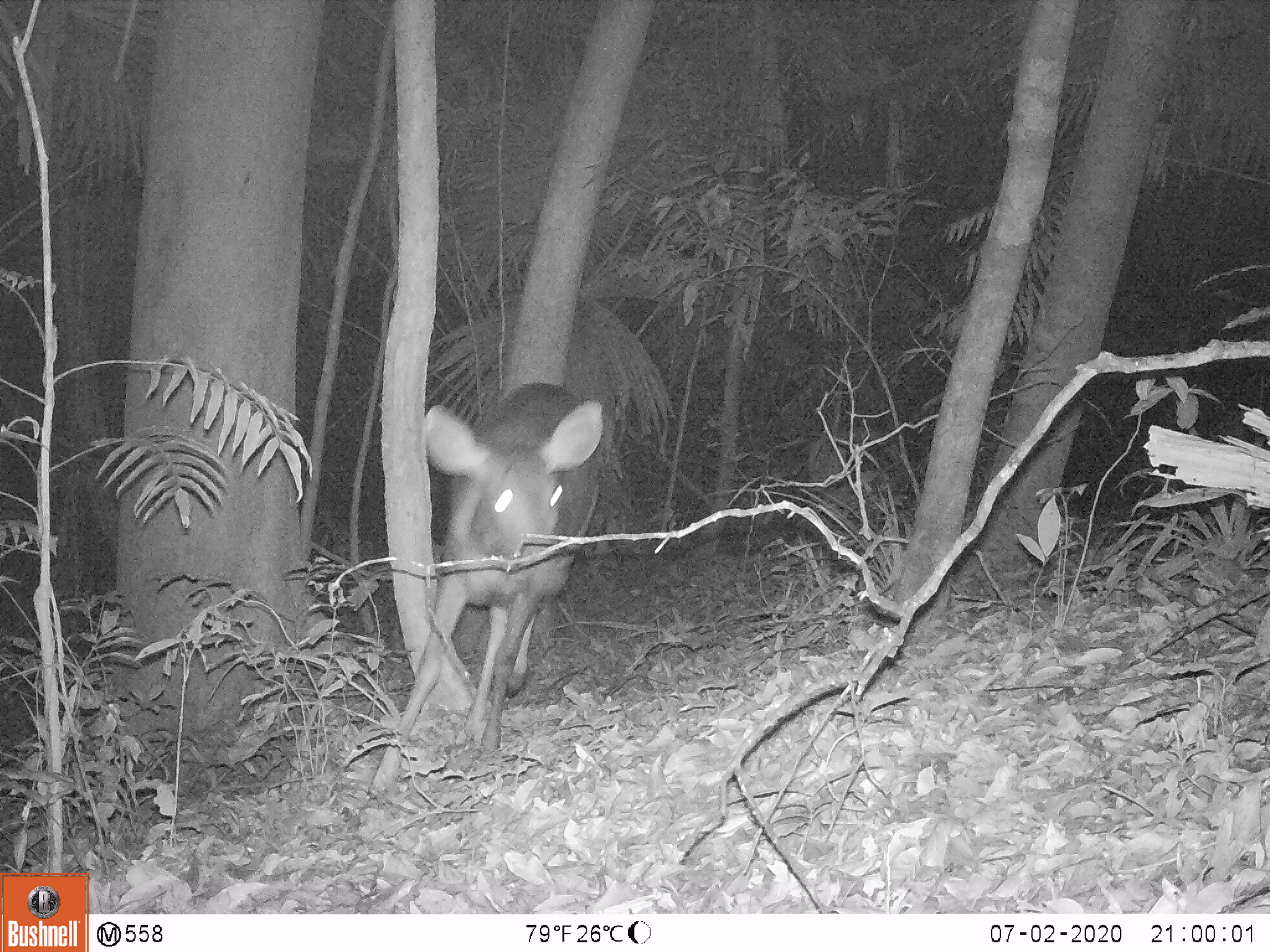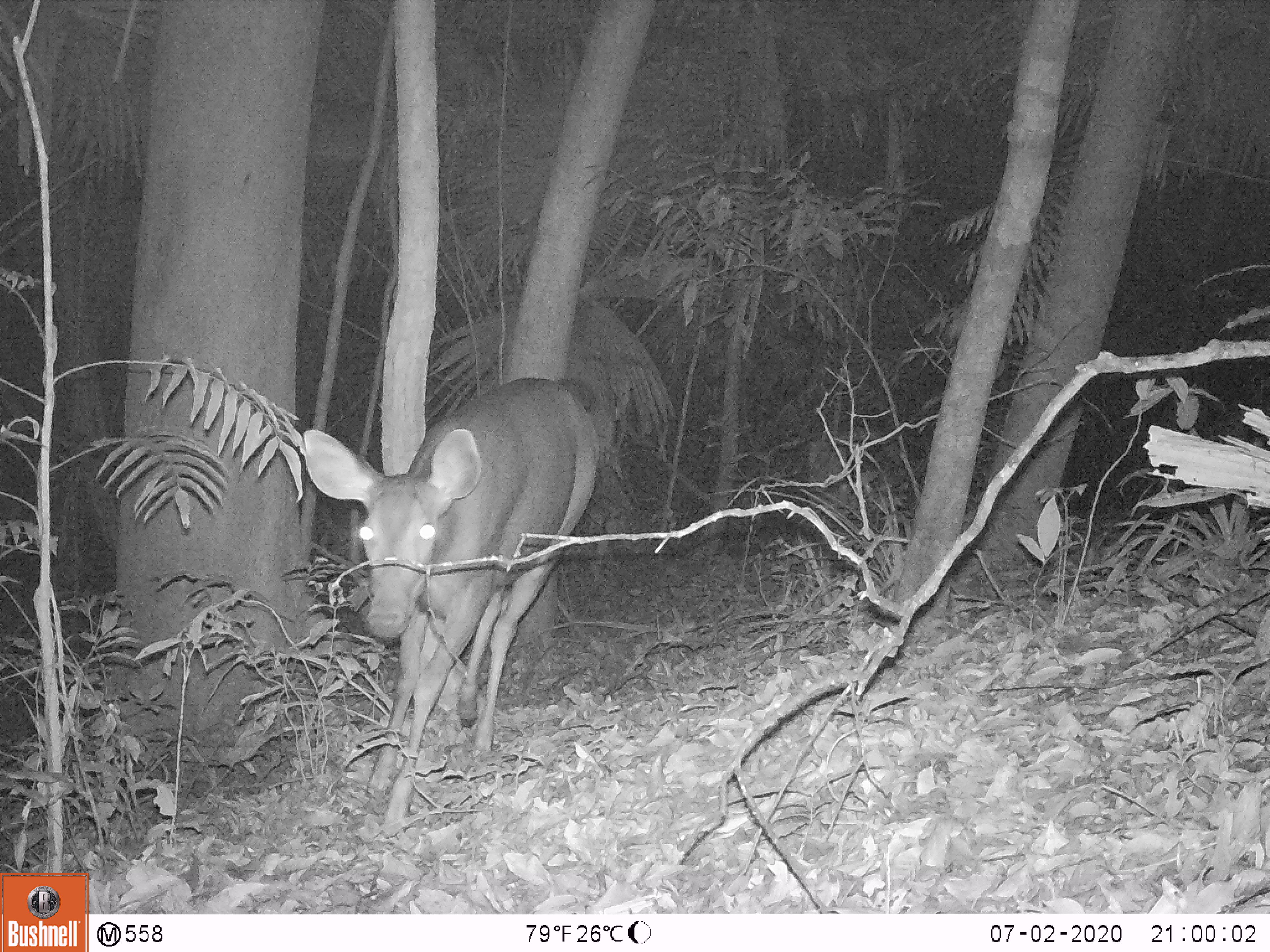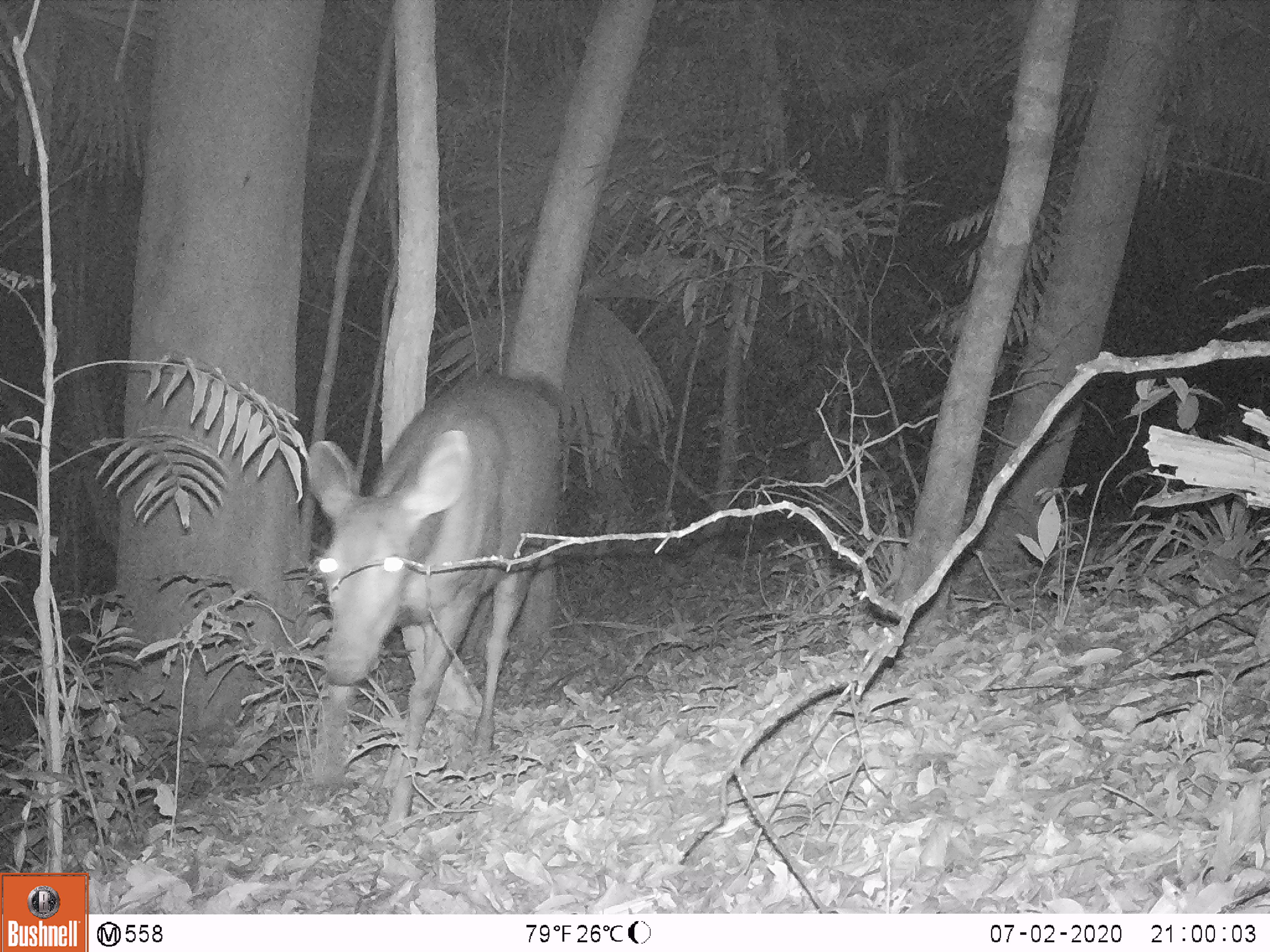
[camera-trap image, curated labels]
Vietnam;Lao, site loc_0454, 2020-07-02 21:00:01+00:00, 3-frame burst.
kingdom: Animalia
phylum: Chordata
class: Mammalia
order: Artiodactyla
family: Cervidae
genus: Rusa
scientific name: Rusa unicolor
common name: sambar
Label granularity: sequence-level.